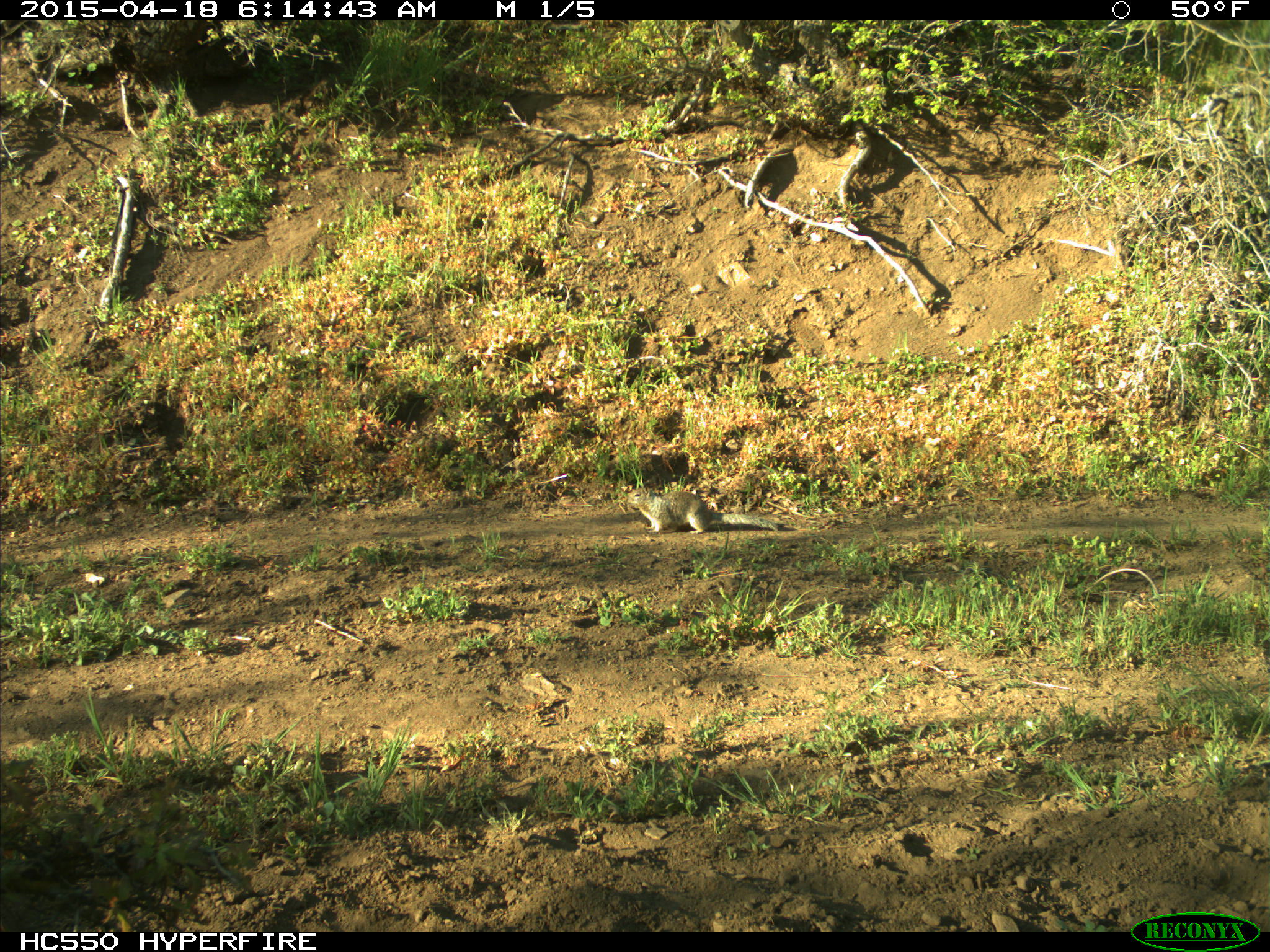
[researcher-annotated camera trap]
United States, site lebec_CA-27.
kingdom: Animalia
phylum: Chordata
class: Mammalia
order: Rodentia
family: Sciuridae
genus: Otospermophilus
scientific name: Otospermophilus beecheyi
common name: california ground squirrel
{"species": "Otospermophilus beecheyi (california ground squirrel)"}